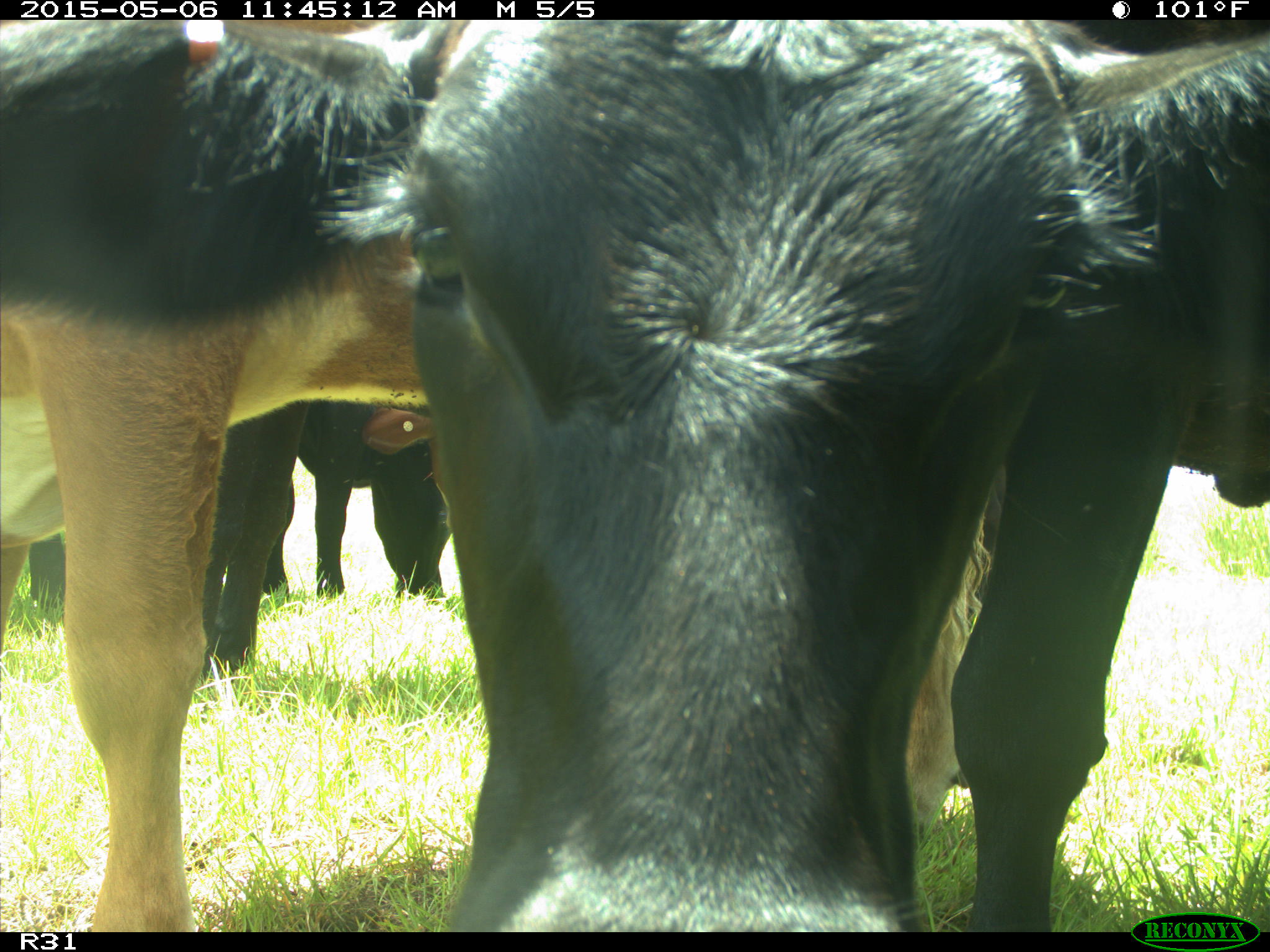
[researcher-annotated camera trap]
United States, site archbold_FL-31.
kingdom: Animalia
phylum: Chordata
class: Mammalia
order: Artiodactyla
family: Bovidae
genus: Bos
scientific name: Bos taurus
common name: domestic cow